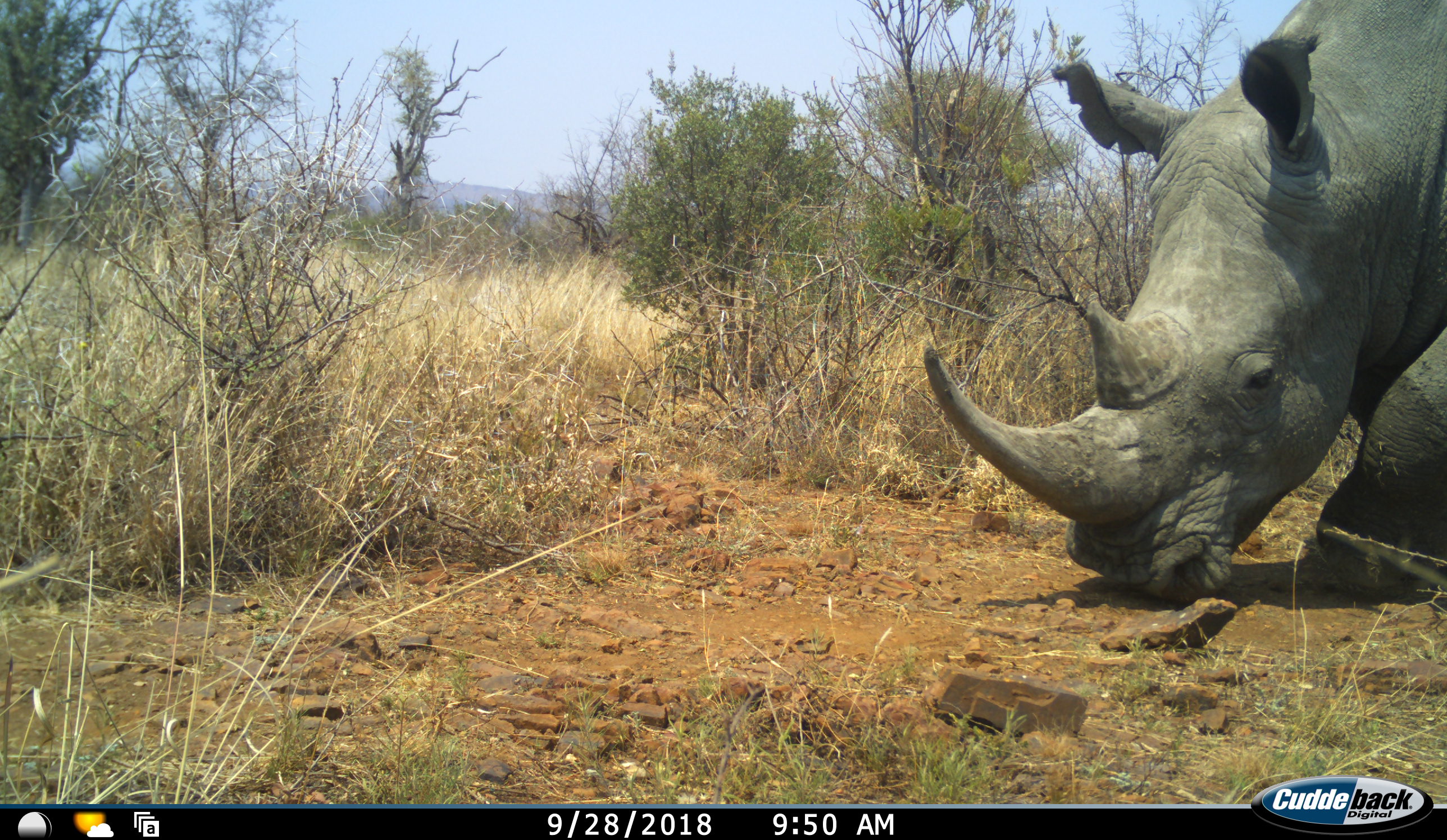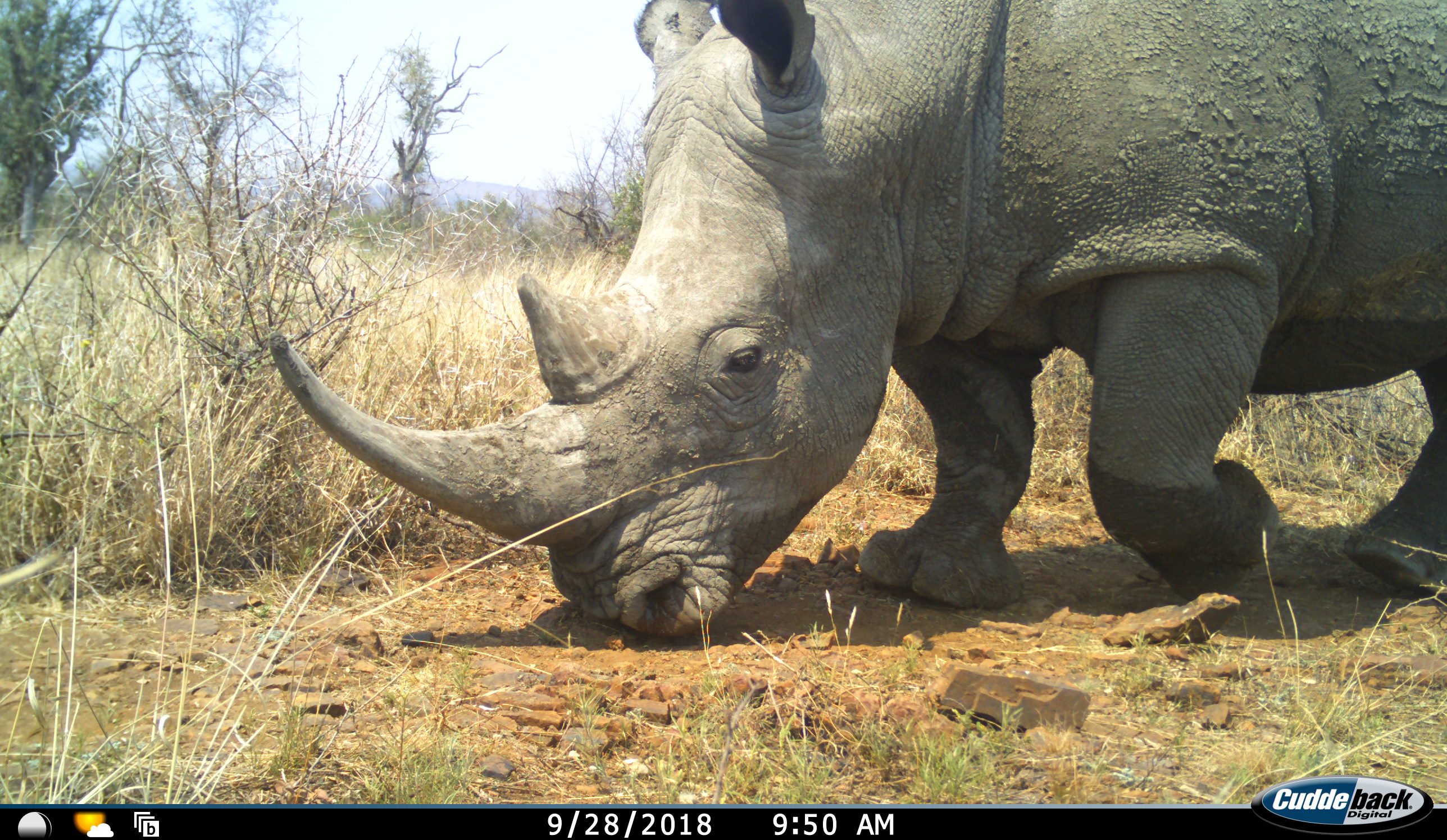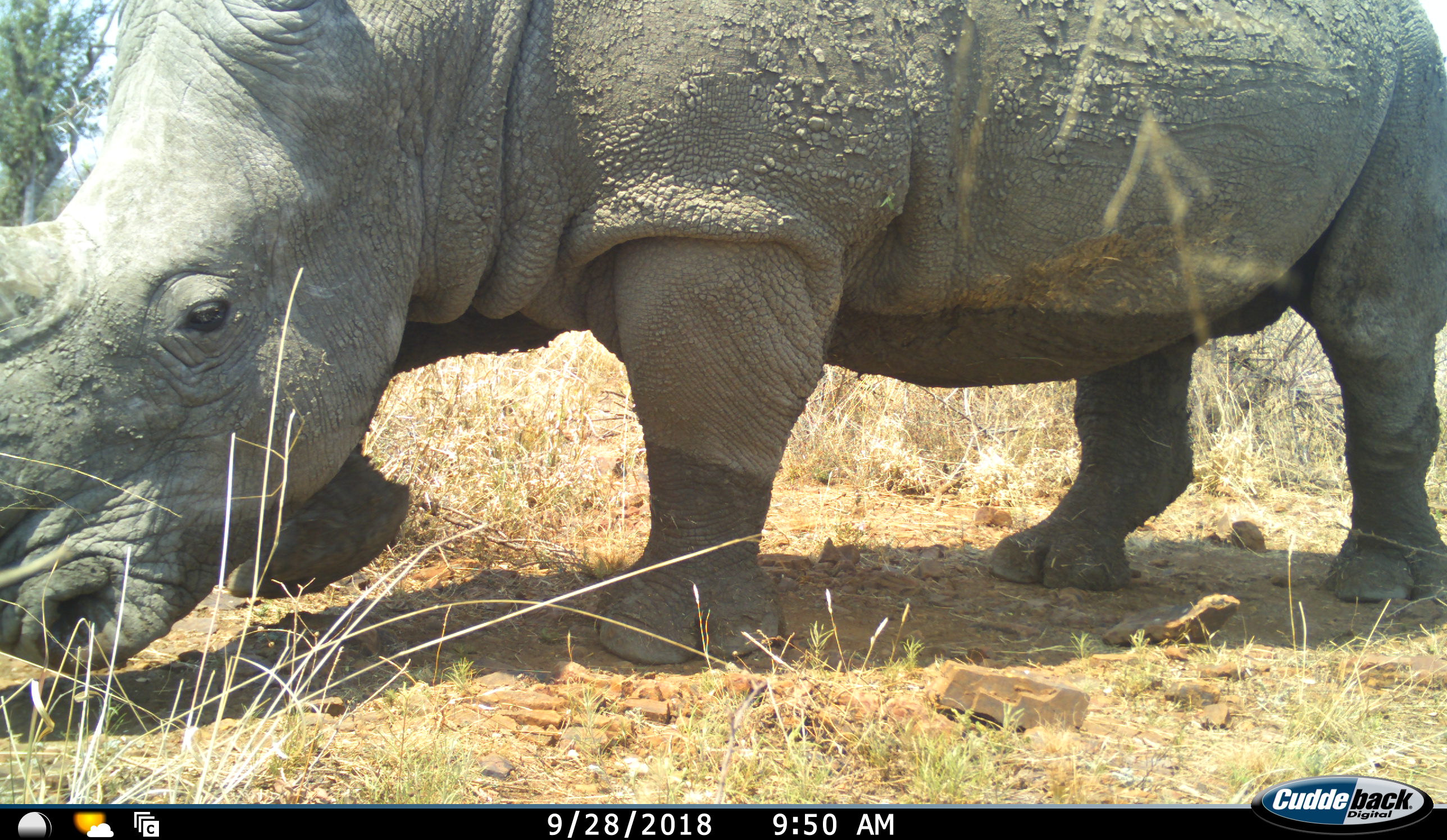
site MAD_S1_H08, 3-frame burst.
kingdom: Animalia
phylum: Chordata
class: Mammalia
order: Perissodactyla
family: Rhinocerotidae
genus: Ceratotherium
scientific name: Ceratotherium simum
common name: white rhinoceros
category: rhinoceroswhite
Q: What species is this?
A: Rhinoceroswhite (white rhinoceros) (Ceratotherium simum).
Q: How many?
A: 1.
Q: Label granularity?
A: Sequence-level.